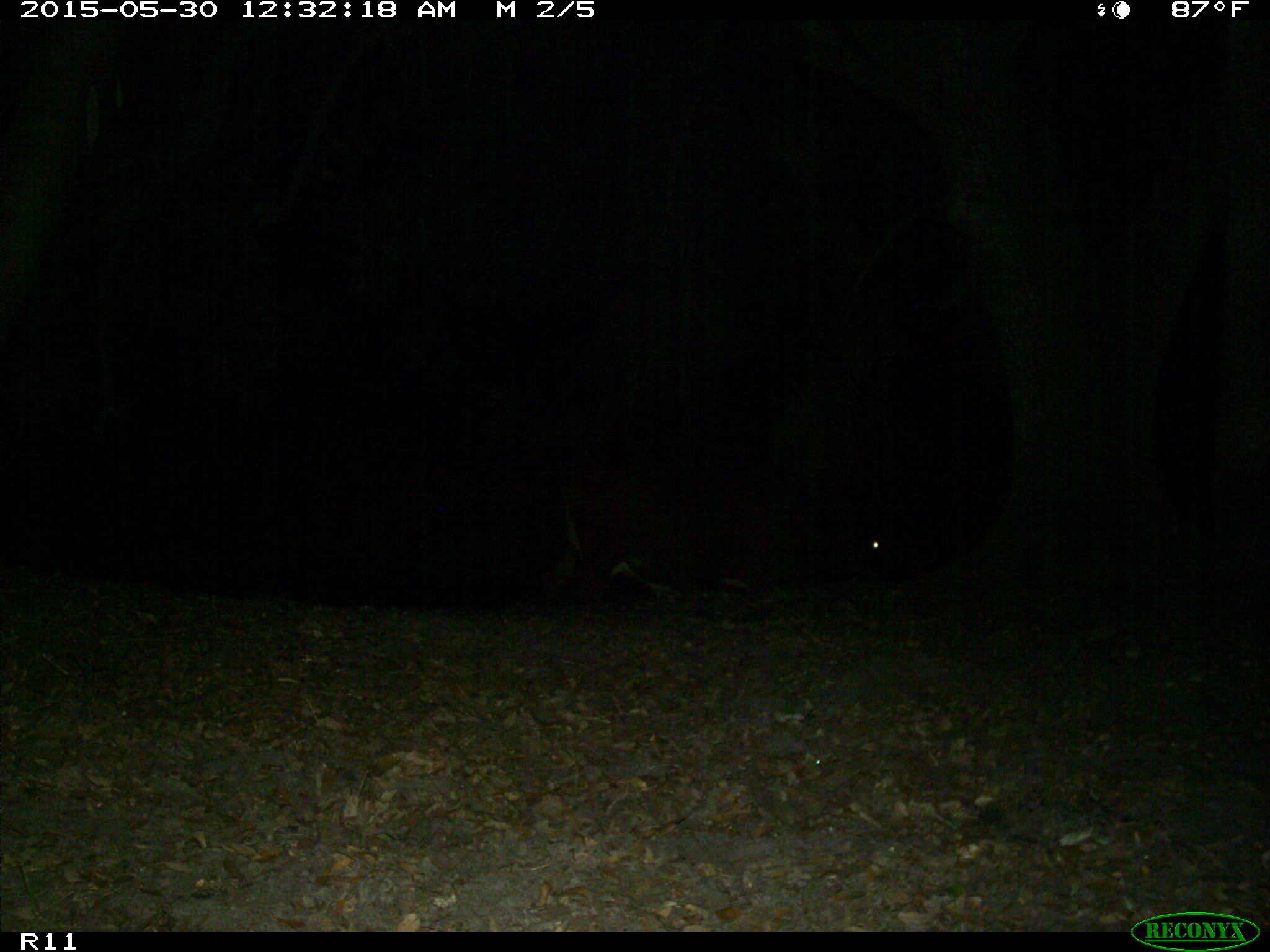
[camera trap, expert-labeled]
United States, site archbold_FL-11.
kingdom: Animalia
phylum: Chordata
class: Mammalia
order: Artiodactyla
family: Bovidae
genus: Bos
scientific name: Bos taurus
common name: domestic cow